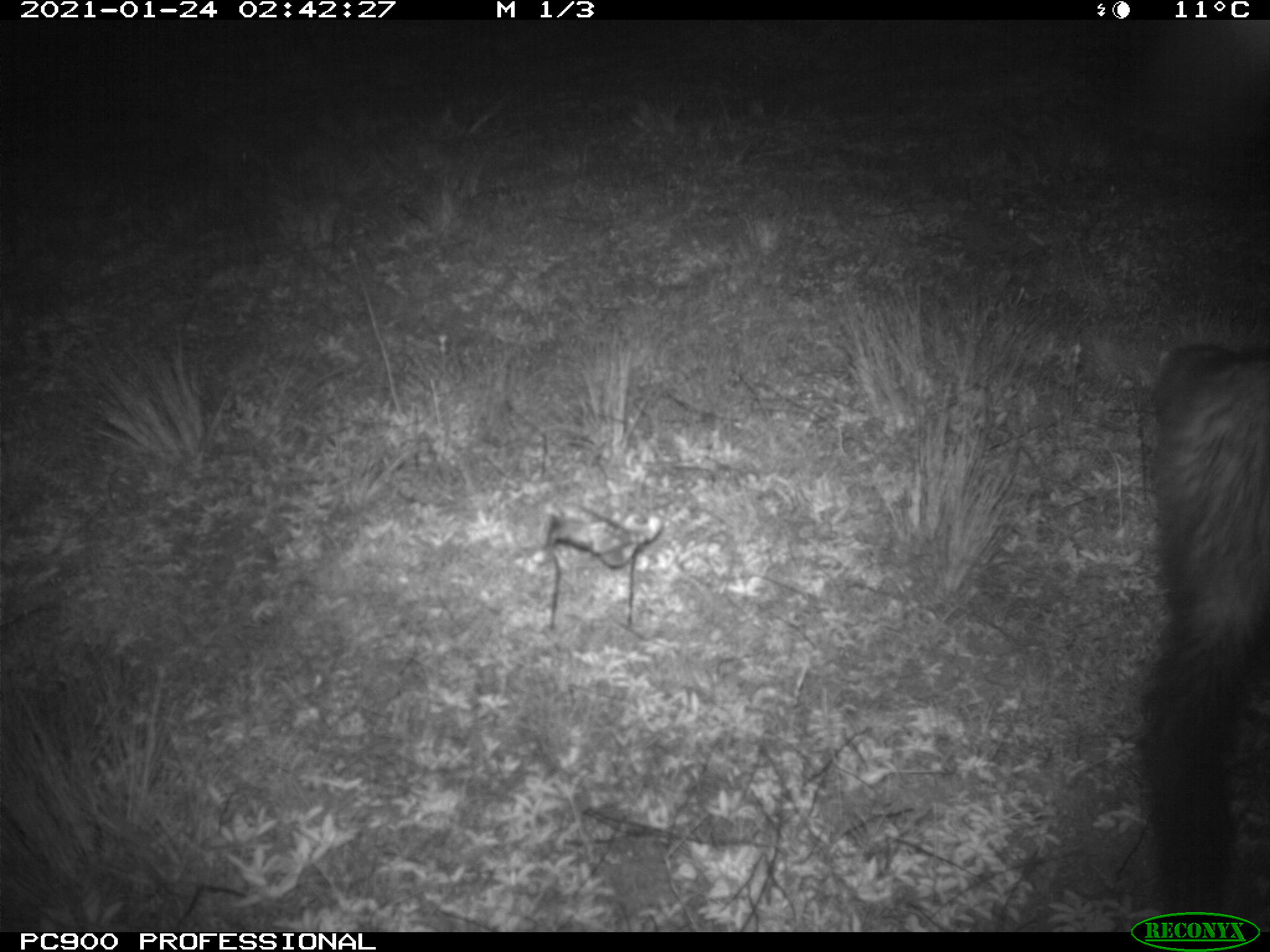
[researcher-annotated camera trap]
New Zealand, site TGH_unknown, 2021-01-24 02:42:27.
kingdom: Animalia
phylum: Chordata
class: Mammalia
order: Carnivora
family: Mustelidae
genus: Mustela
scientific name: Mustela furo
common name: ferret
Ferret (Mustela furo).